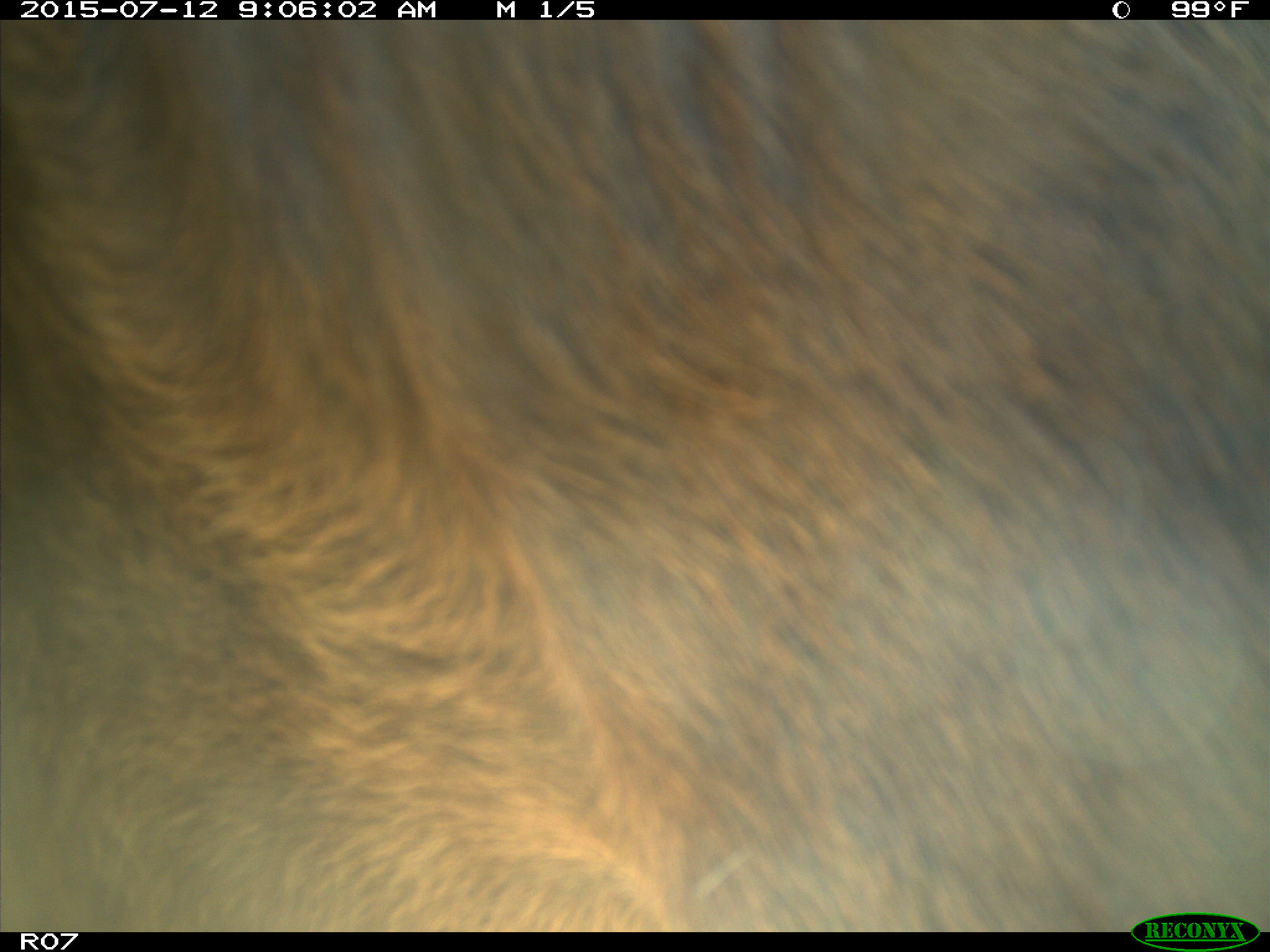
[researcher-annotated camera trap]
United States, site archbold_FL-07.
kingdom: Animalia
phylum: Chordata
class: Mammalia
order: Artiodactyla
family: Bovidae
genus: Bos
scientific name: Bos taurus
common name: domestic cow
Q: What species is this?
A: Bos taurus (domestic cow).